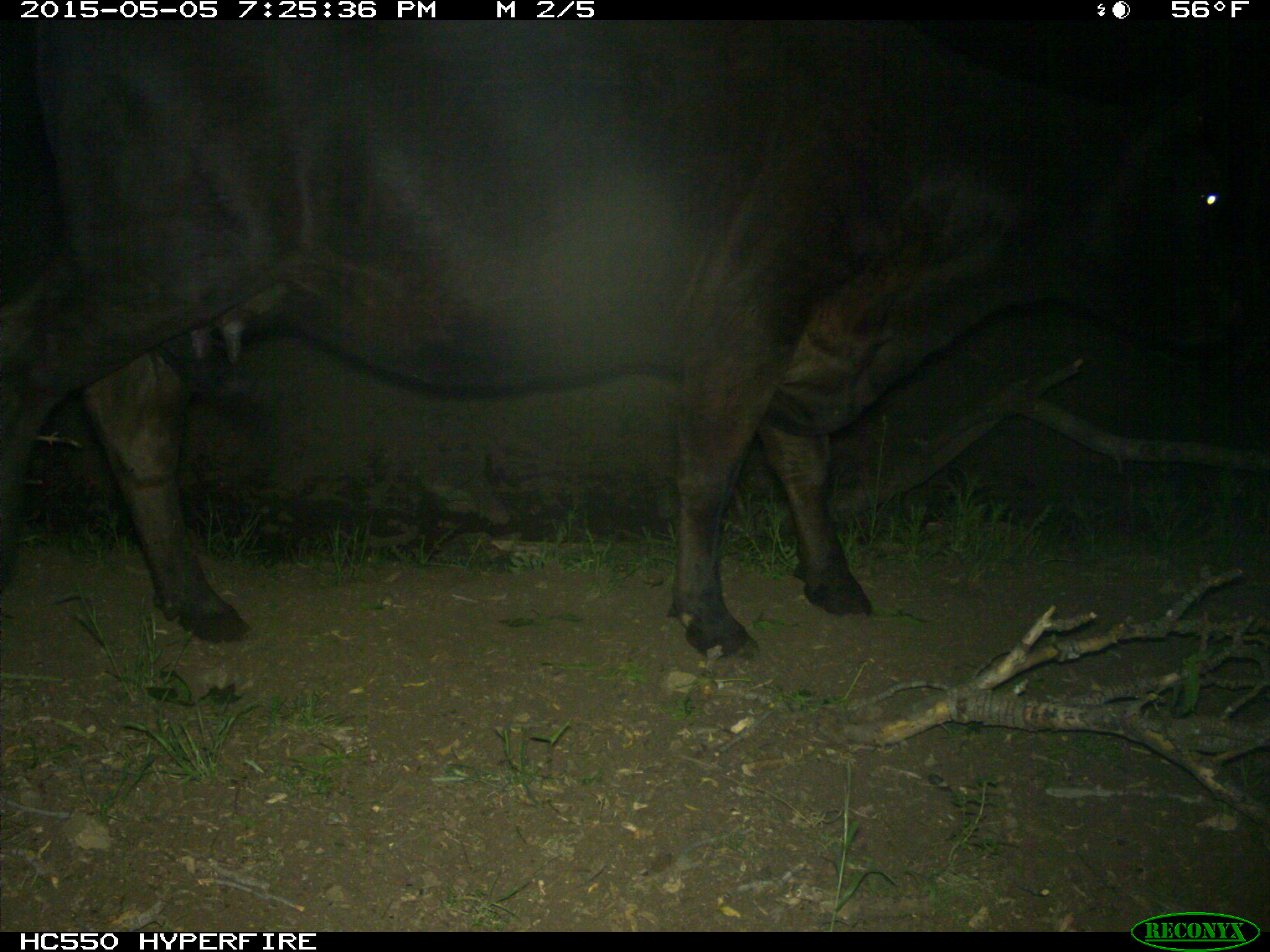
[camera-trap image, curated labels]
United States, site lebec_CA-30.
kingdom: Animalia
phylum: Chordata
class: Mammalia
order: Artiodactyla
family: Bovidae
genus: Bos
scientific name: Bos taurus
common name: domestic cow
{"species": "Bos taurus (domestic cow)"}